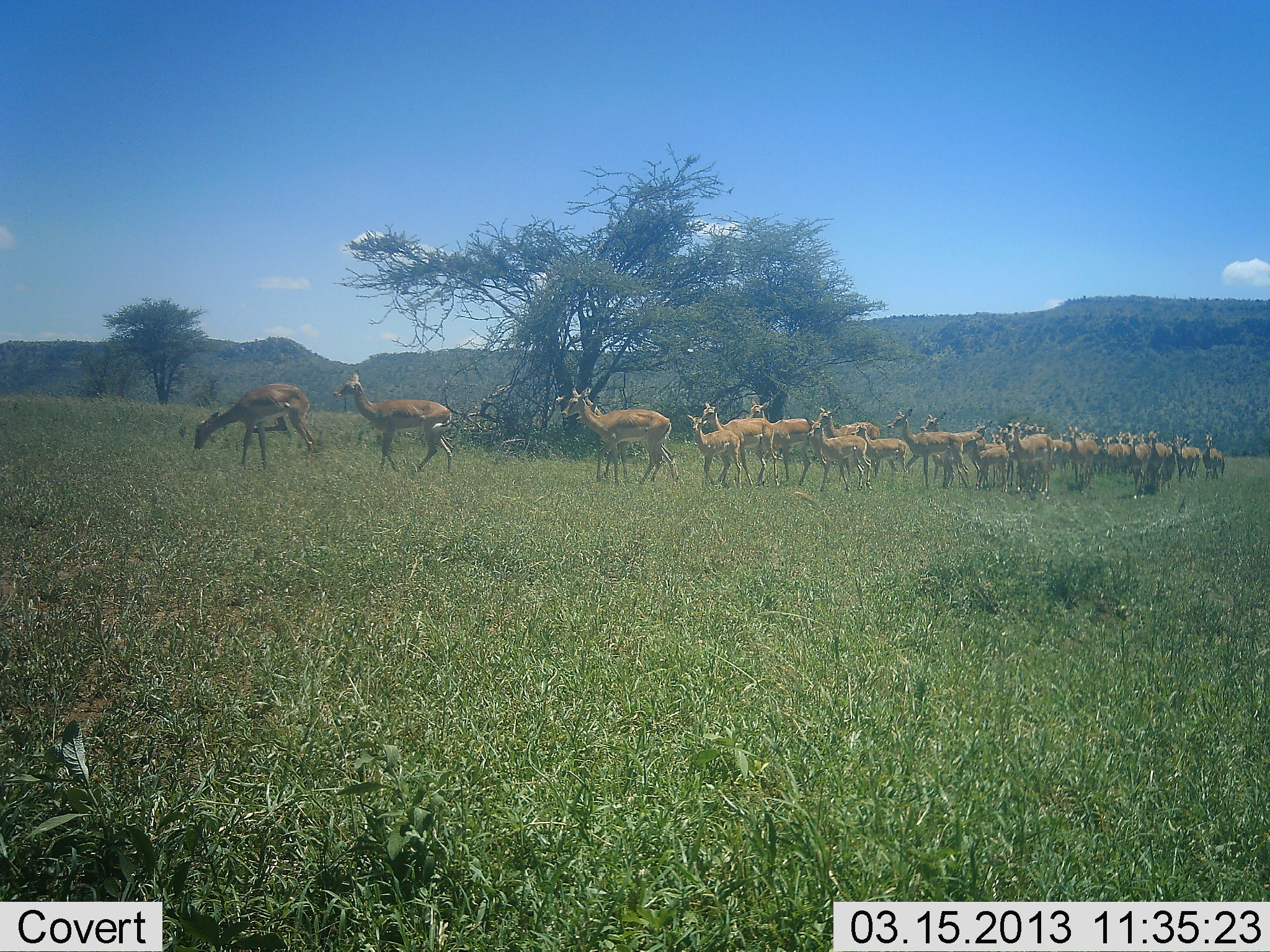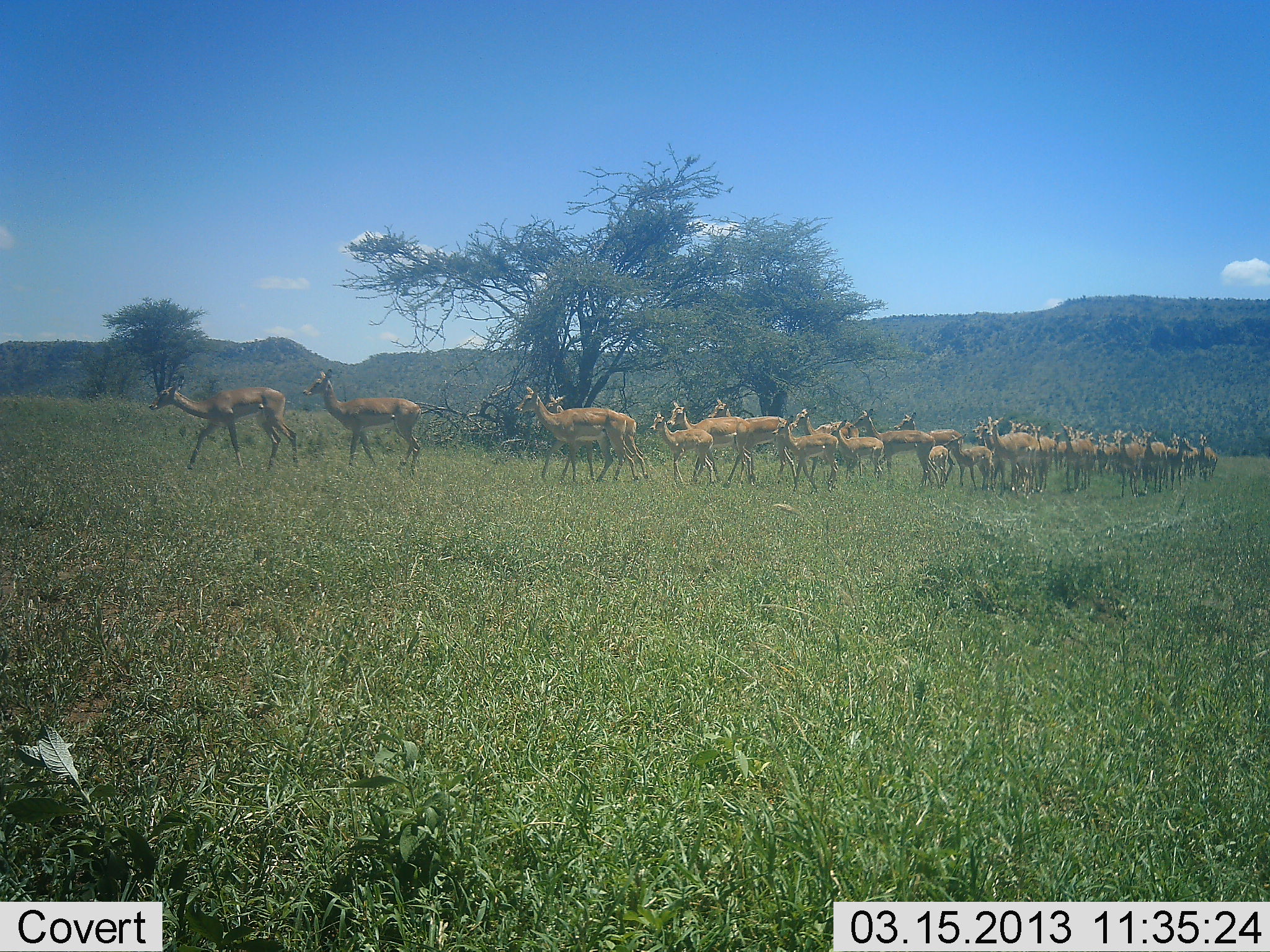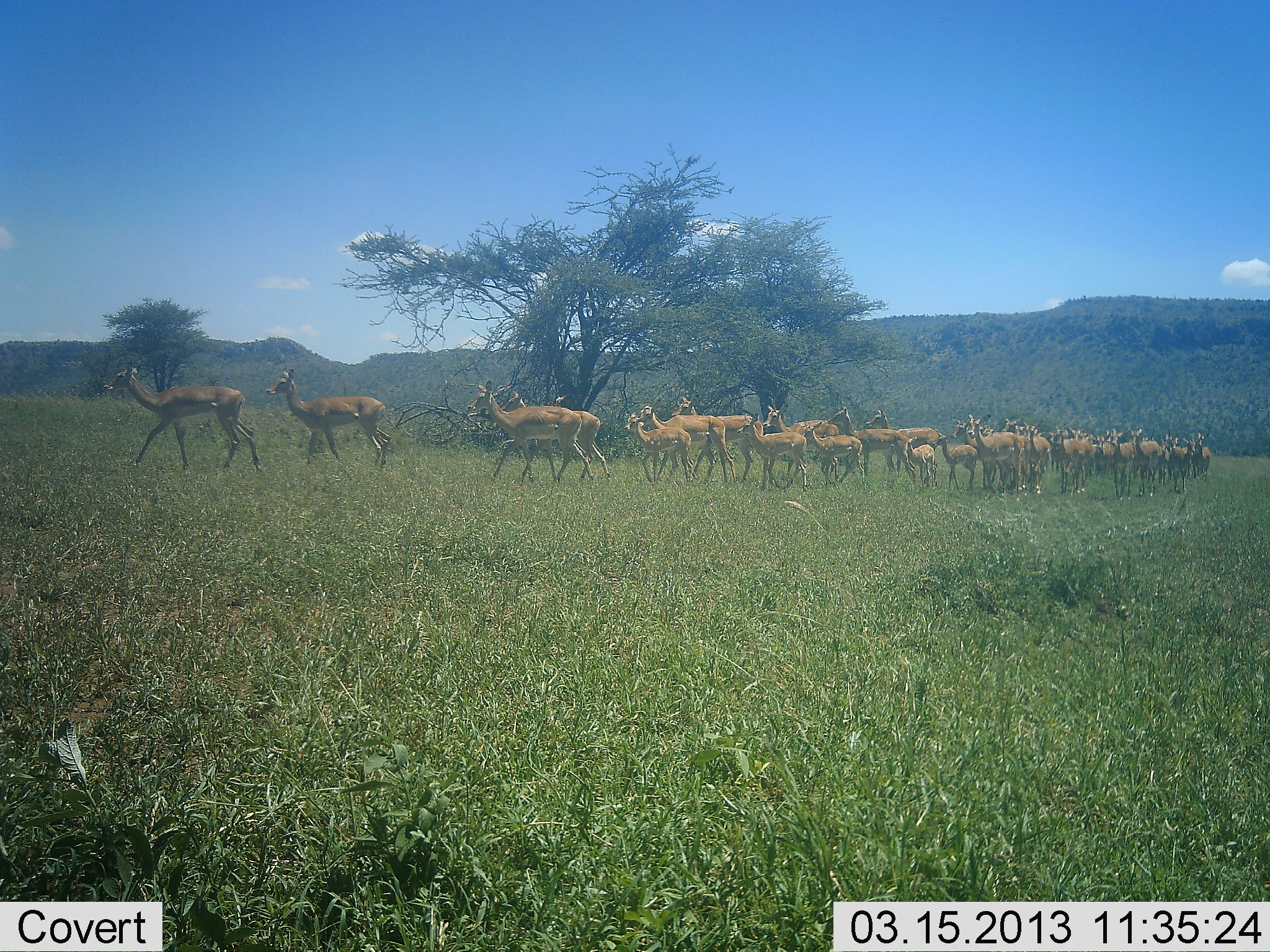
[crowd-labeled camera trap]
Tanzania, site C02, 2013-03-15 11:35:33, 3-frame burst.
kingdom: Animalia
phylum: Chordata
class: Mammalia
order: Artiodactyla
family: Bovidae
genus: Aepyceros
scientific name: Aepyceros melampus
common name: impala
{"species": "impala (Aepyceros melampus)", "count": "11-50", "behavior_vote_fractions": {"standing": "0%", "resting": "0%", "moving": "100%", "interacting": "0%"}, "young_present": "33%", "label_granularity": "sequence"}